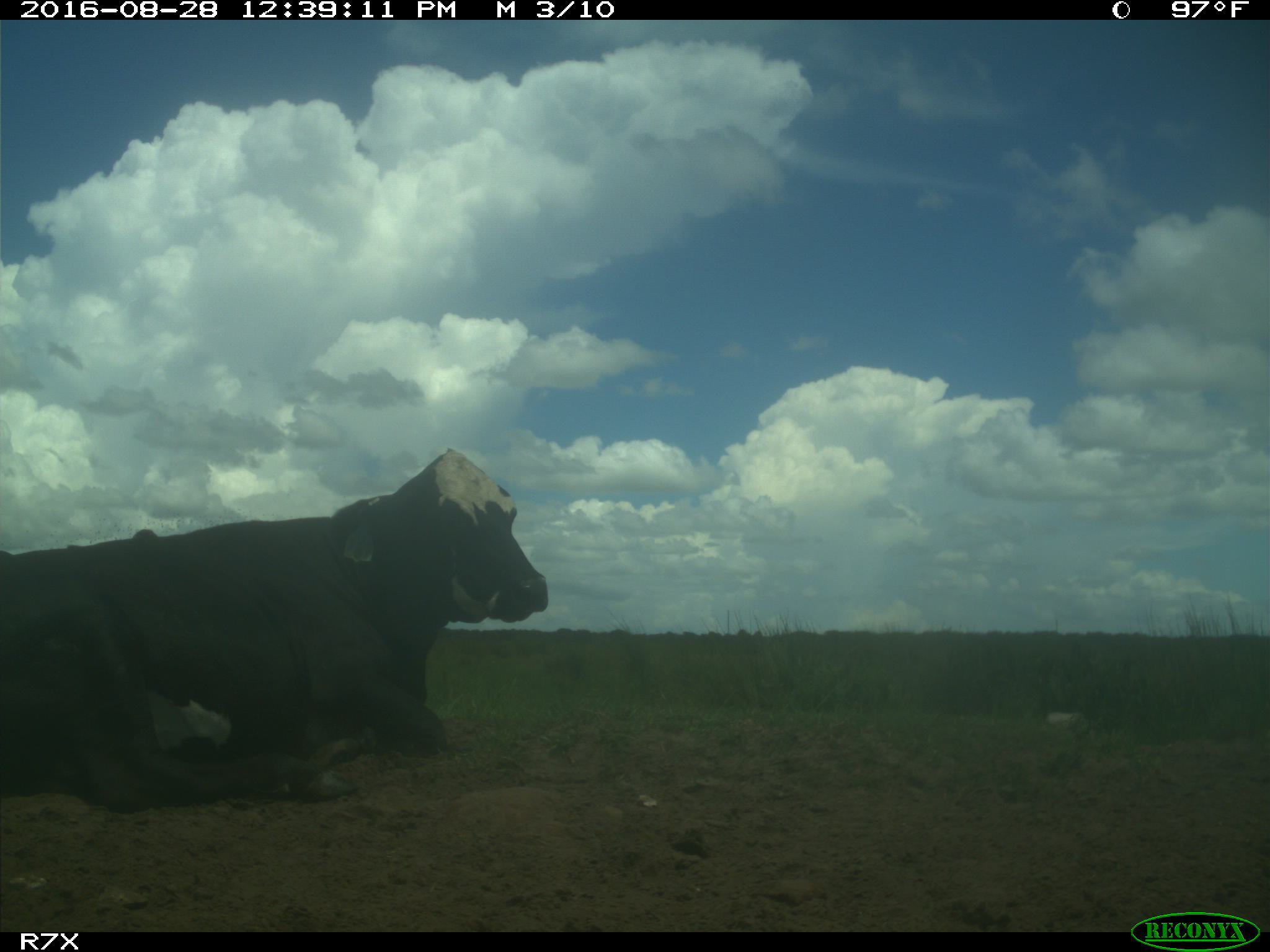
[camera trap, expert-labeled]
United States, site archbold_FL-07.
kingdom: Animalia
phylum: Chordata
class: Mammalia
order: Artiodactyla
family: Bovidae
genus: Bos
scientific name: Bos taurus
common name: domestic cow